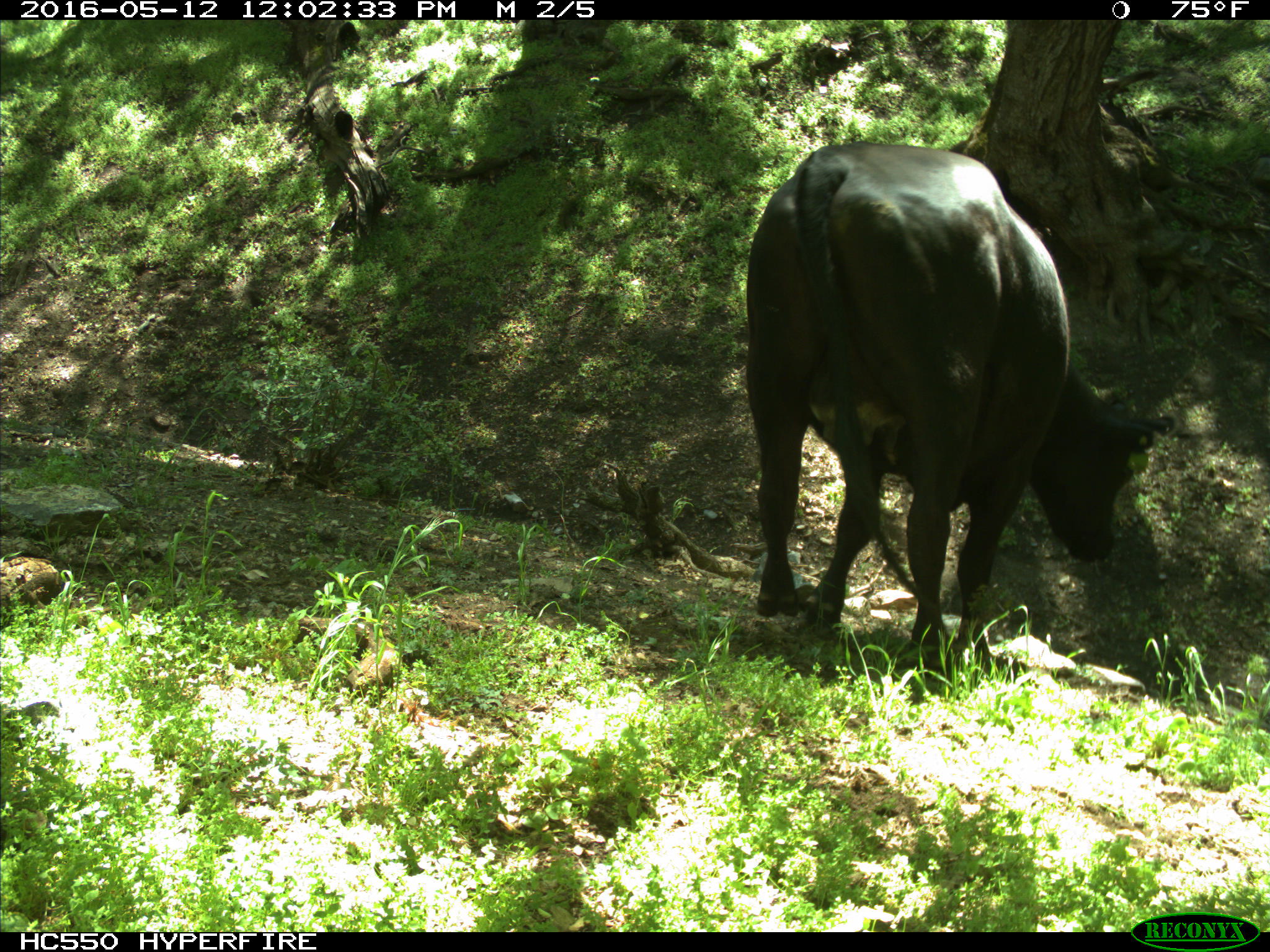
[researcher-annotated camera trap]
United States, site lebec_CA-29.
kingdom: Animalia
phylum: Chordata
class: Mammalia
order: Artiodactyla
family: Bovidae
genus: Bos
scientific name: Bos taurus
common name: domestic cow